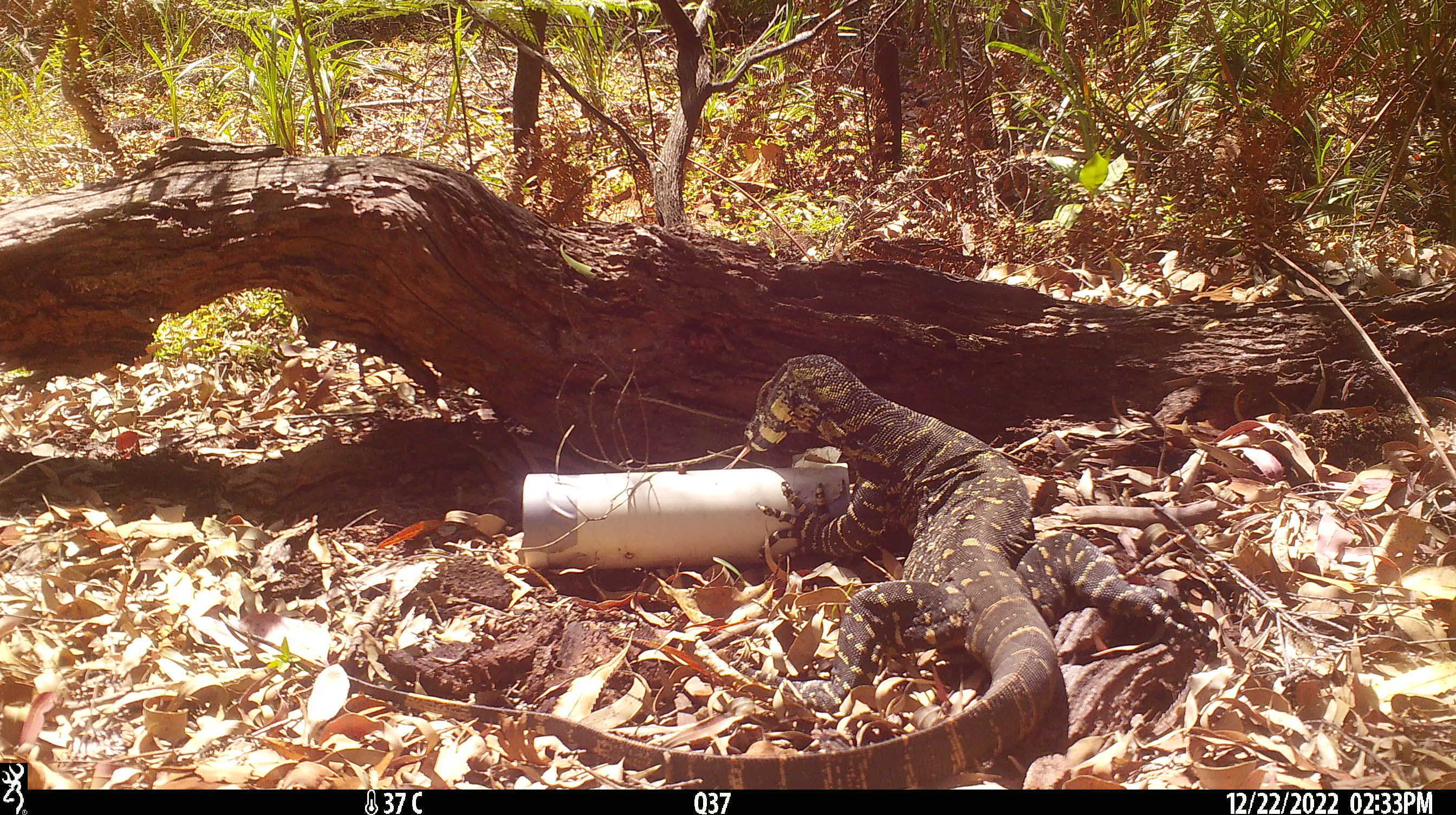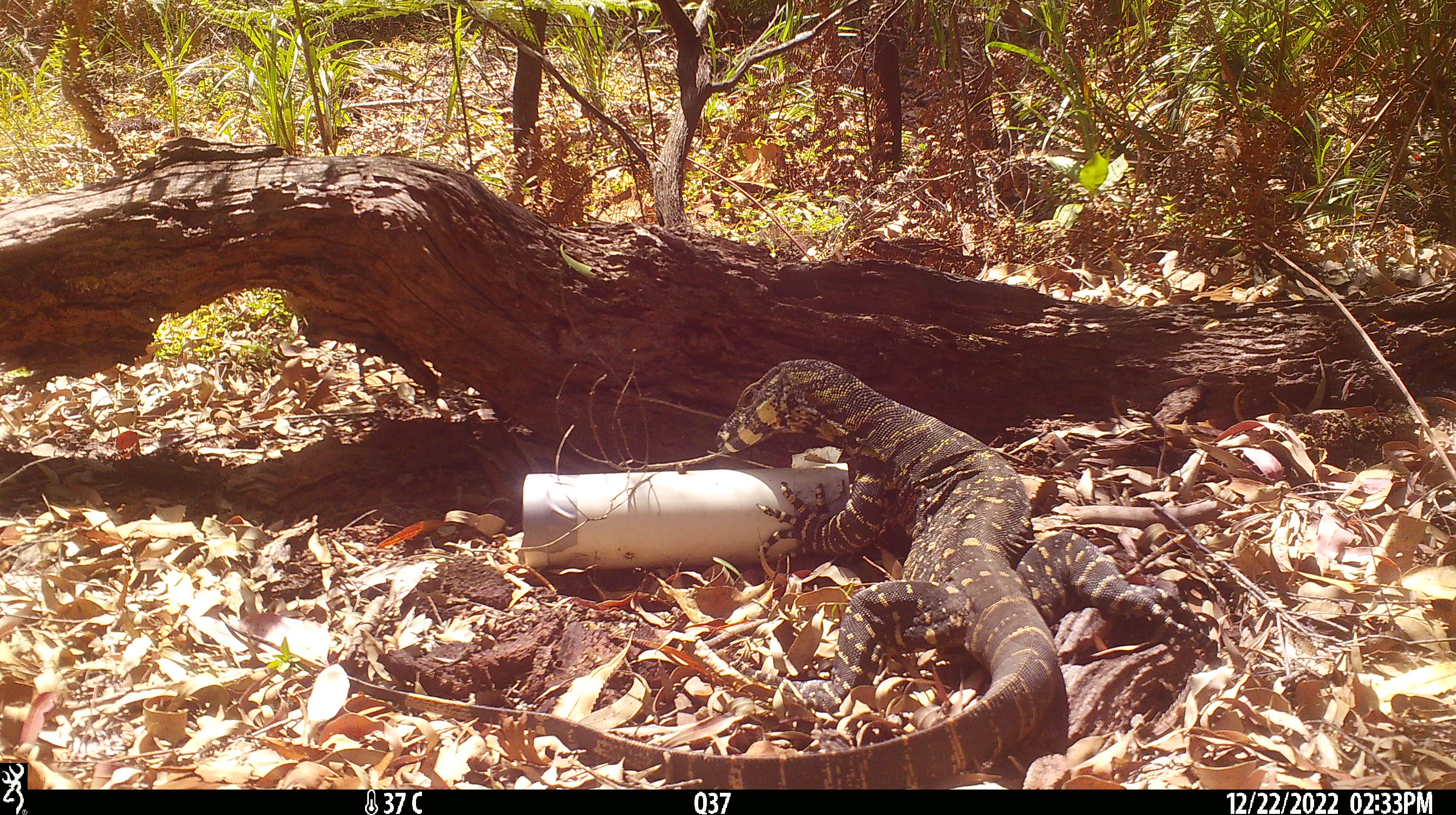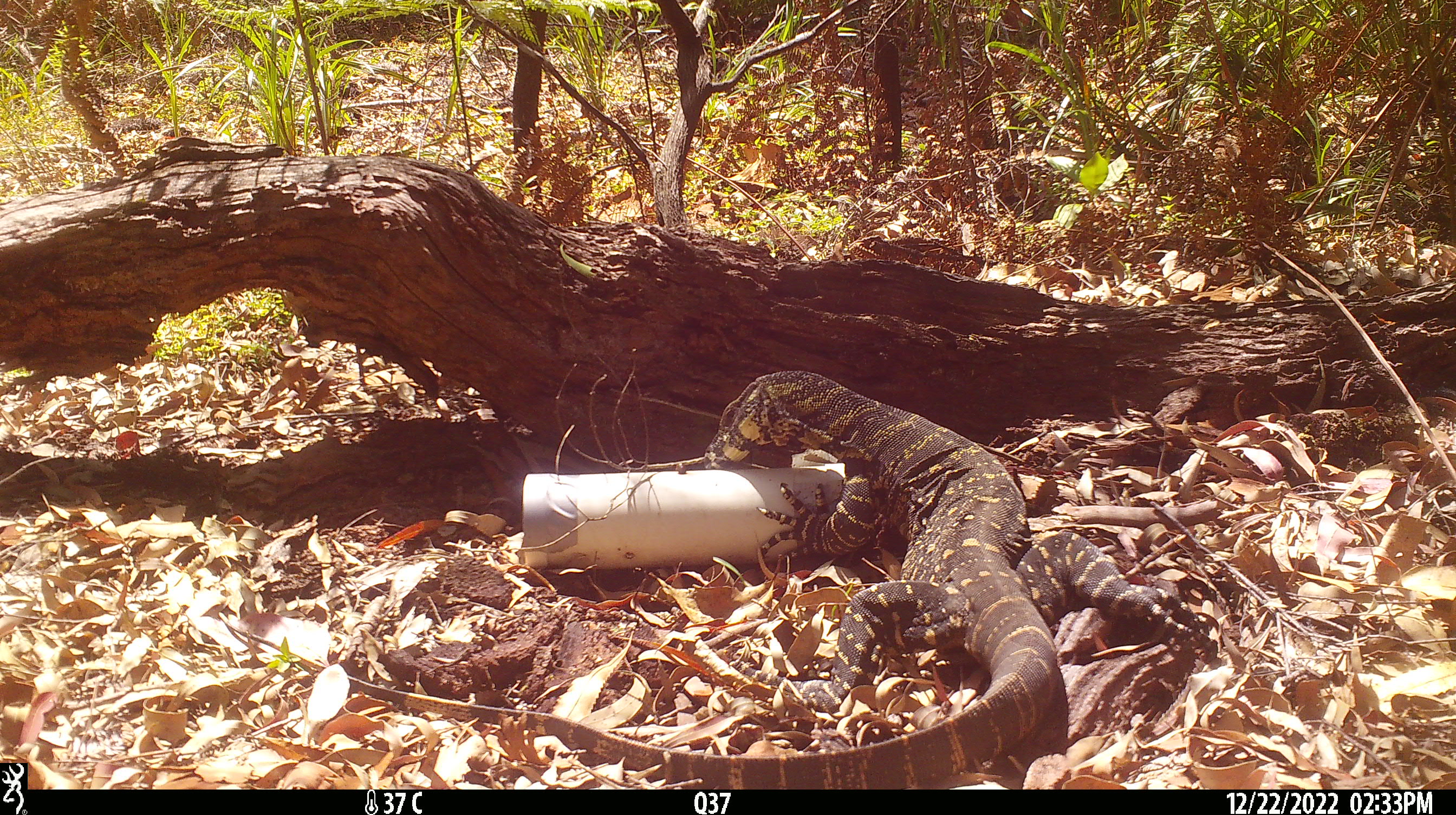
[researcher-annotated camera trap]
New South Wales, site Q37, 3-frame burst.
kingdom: Animalia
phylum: Chordata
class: Reptilia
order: Squamata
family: Varanidae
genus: Varanus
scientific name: Varanus varius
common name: lace monitor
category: goanna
Goanna (lace monitor) (Varanus varius).